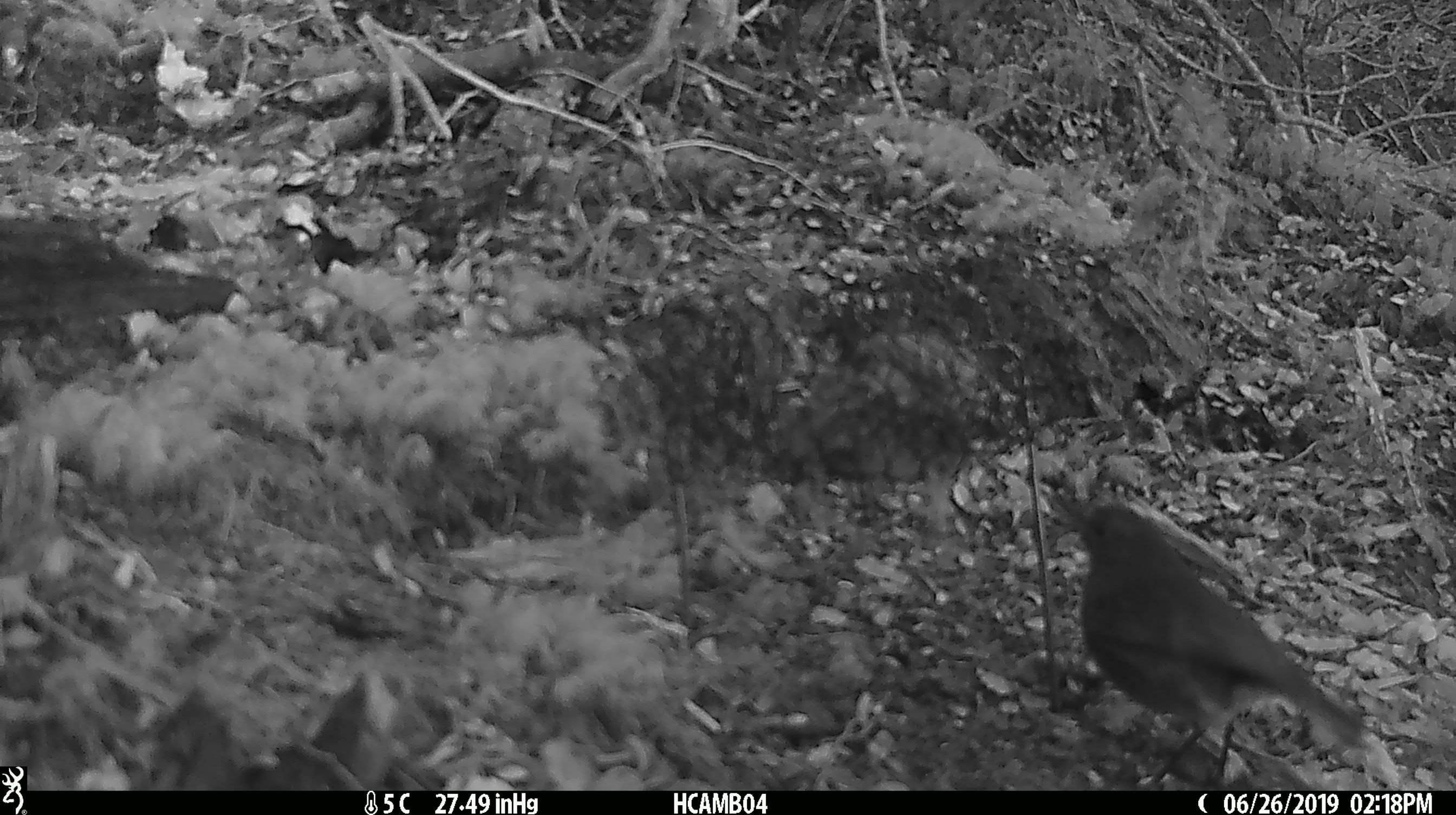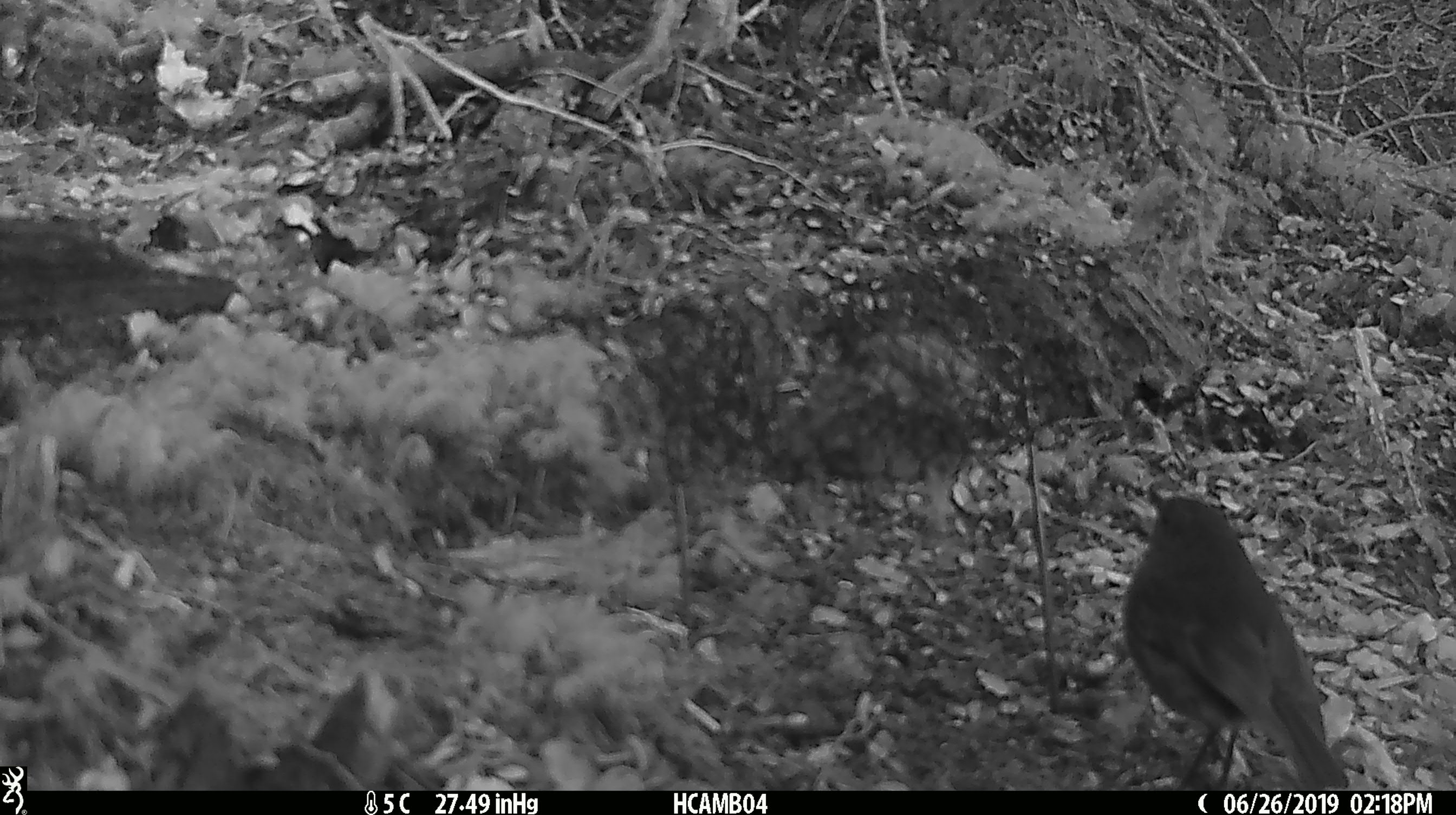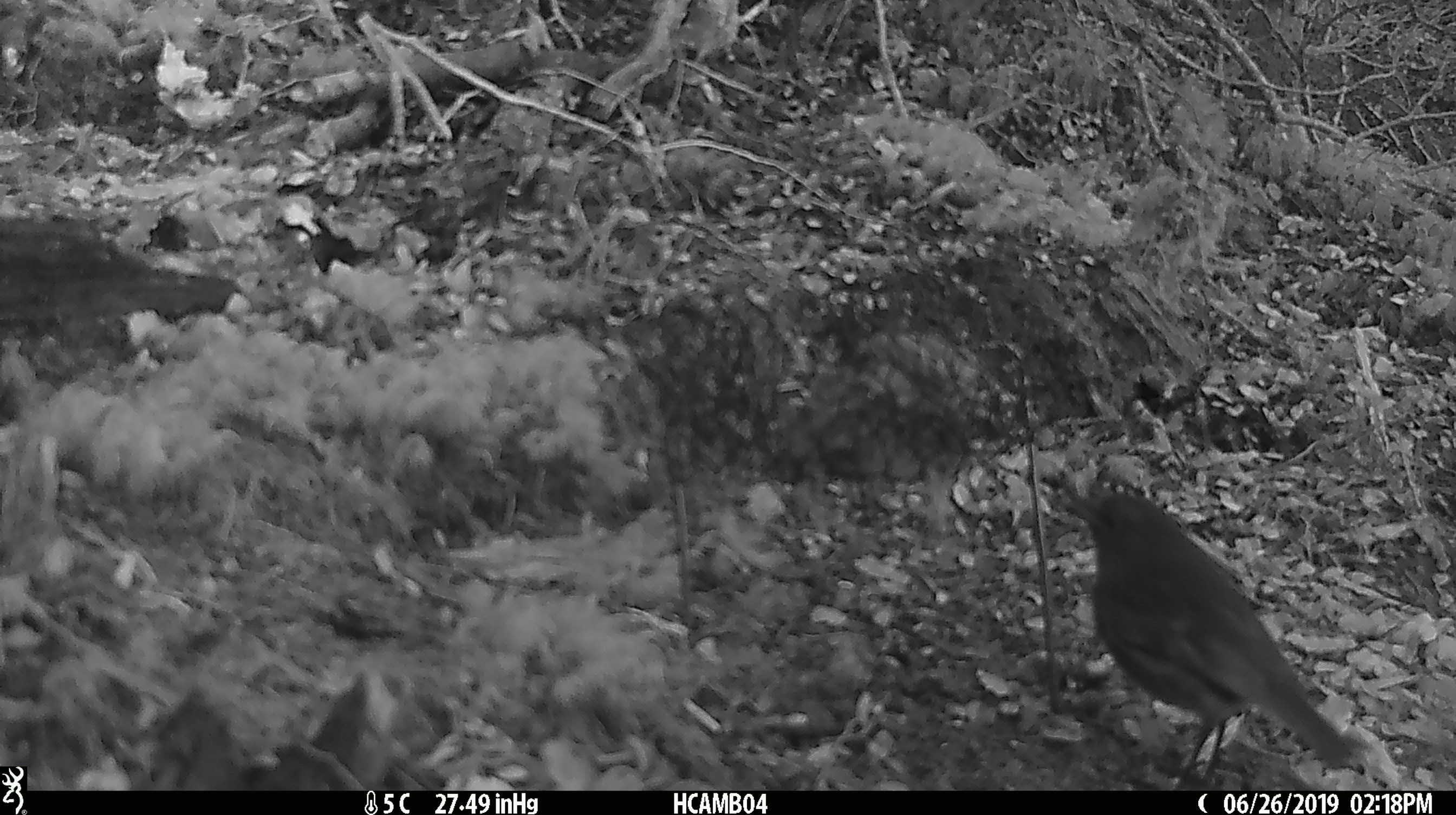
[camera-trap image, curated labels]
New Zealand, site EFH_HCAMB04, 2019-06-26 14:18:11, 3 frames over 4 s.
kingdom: Animalia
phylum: Chordata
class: Aves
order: Passeriformes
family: Petroicidae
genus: Petroica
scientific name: Petroica australis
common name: new zealand robin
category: robin